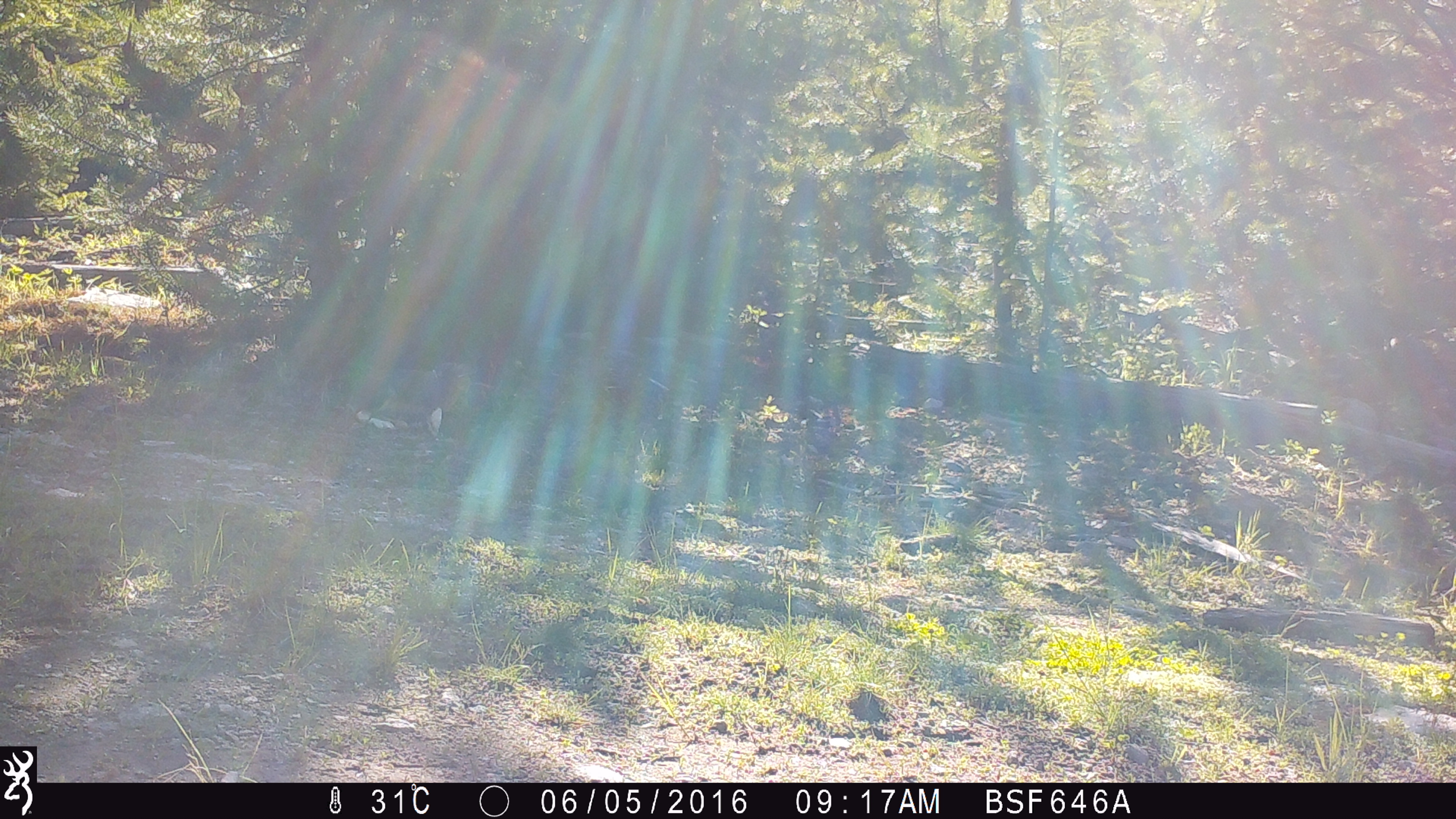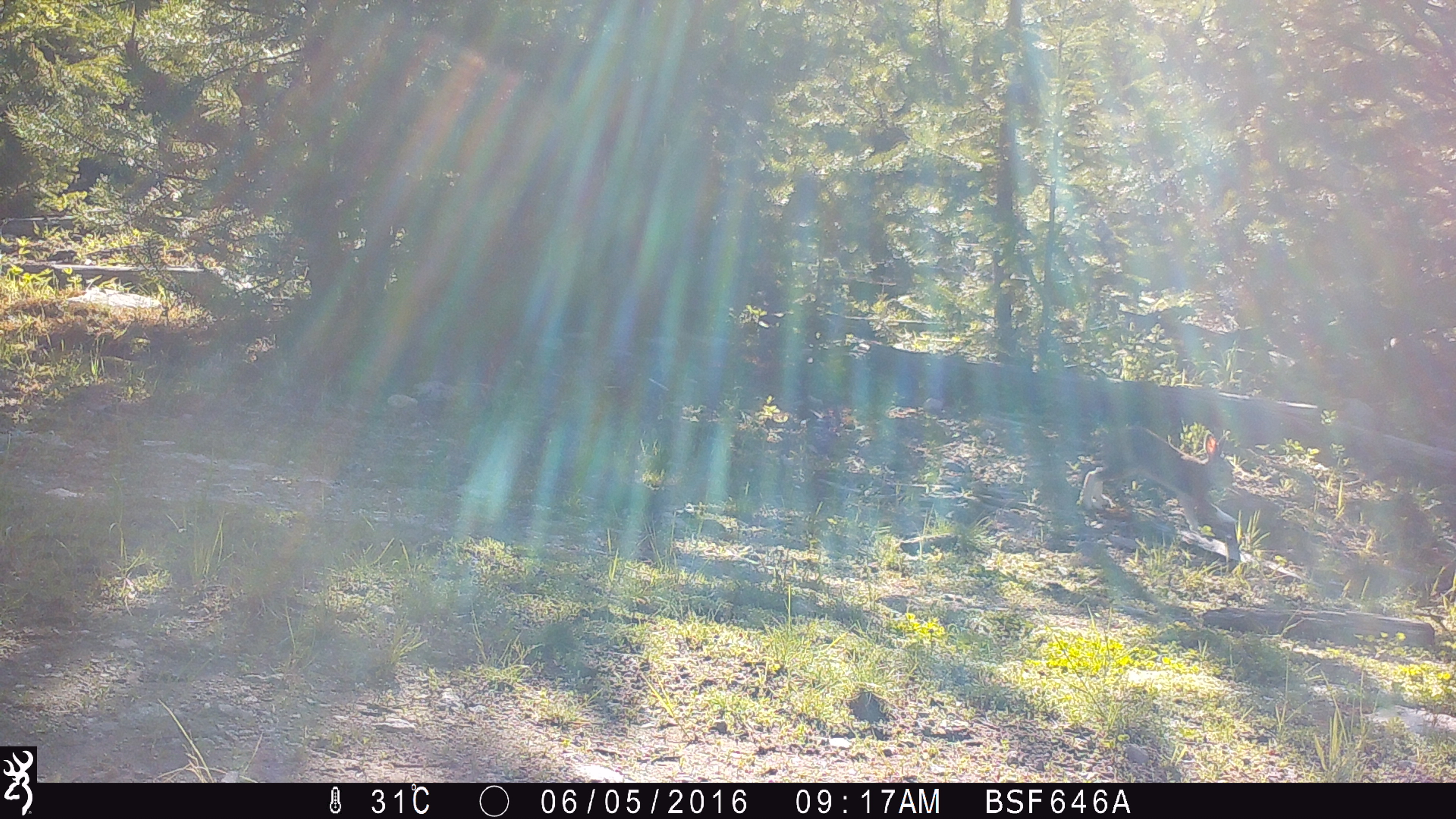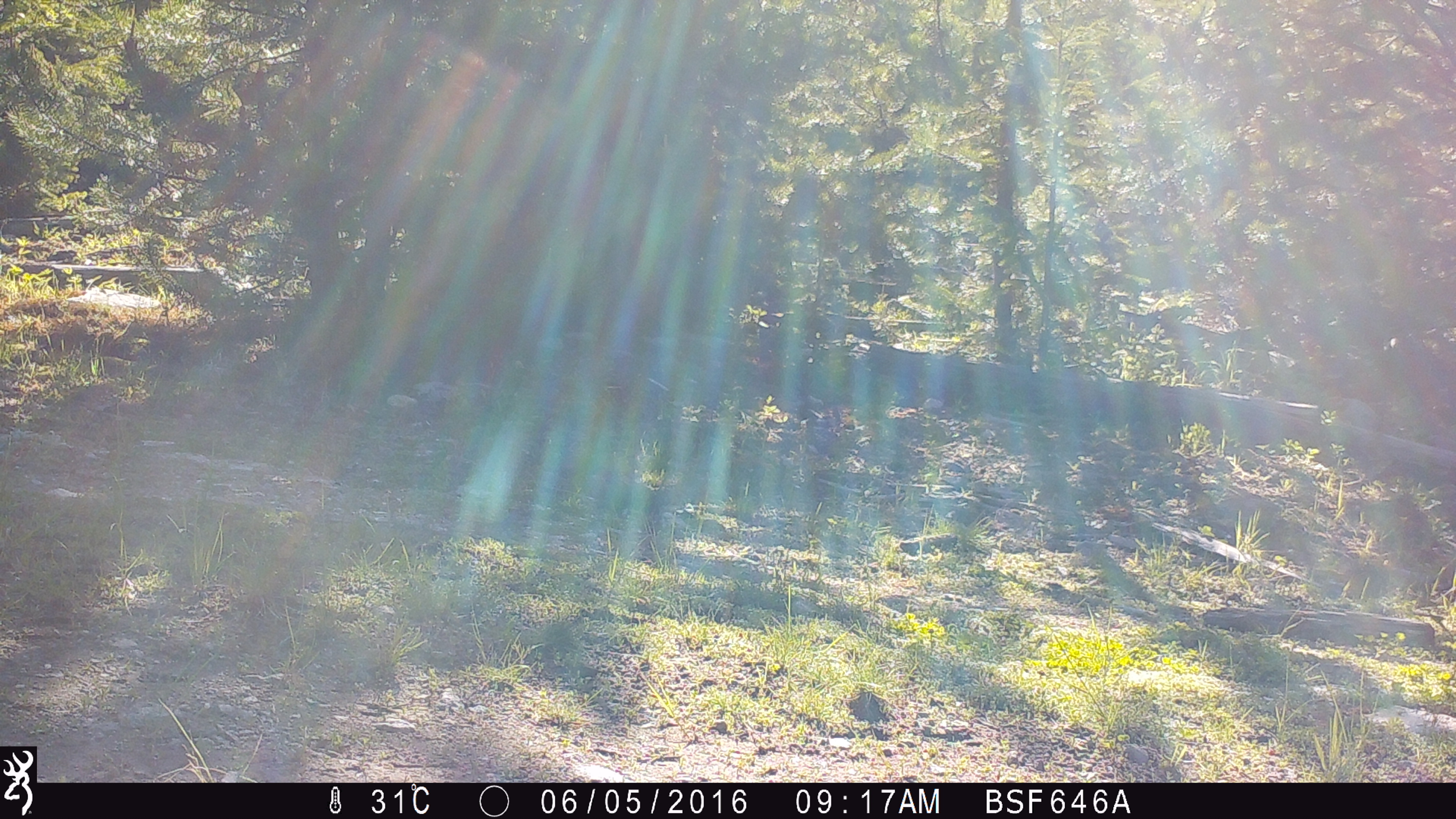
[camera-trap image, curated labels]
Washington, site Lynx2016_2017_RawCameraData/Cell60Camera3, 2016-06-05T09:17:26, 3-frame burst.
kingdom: Animalia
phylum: Chordata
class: Mammalia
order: Lagomorpha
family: Leporidae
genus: Lepus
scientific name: Lepus americanus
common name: snowshoe hare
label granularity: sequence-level